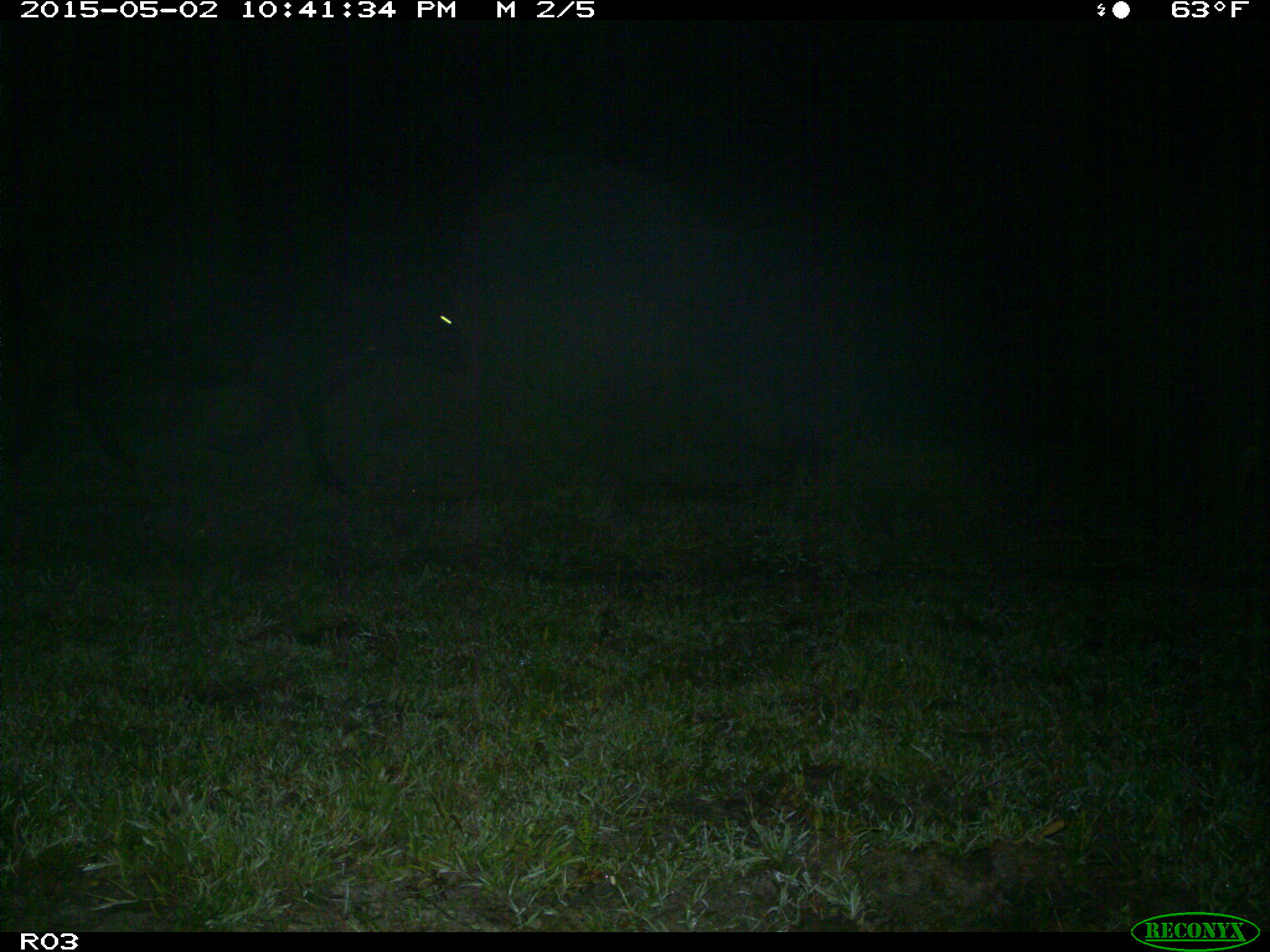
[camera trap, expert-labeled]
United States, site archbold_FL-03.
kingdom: Animalia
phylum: Chordata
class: Mammalia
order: Artiodactyla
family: Bovidae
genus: Bos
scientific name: Bos taurus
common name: domestic cow